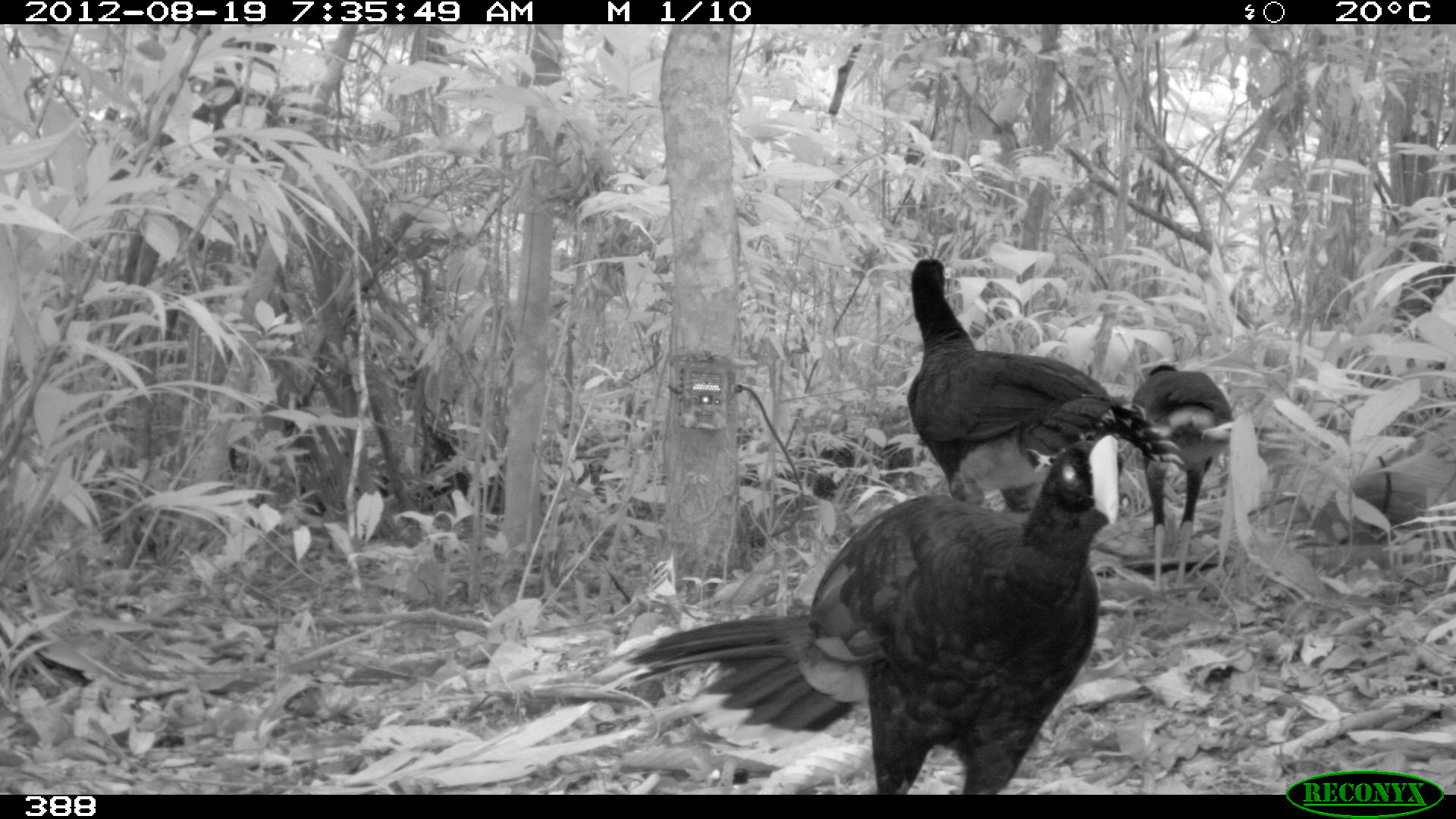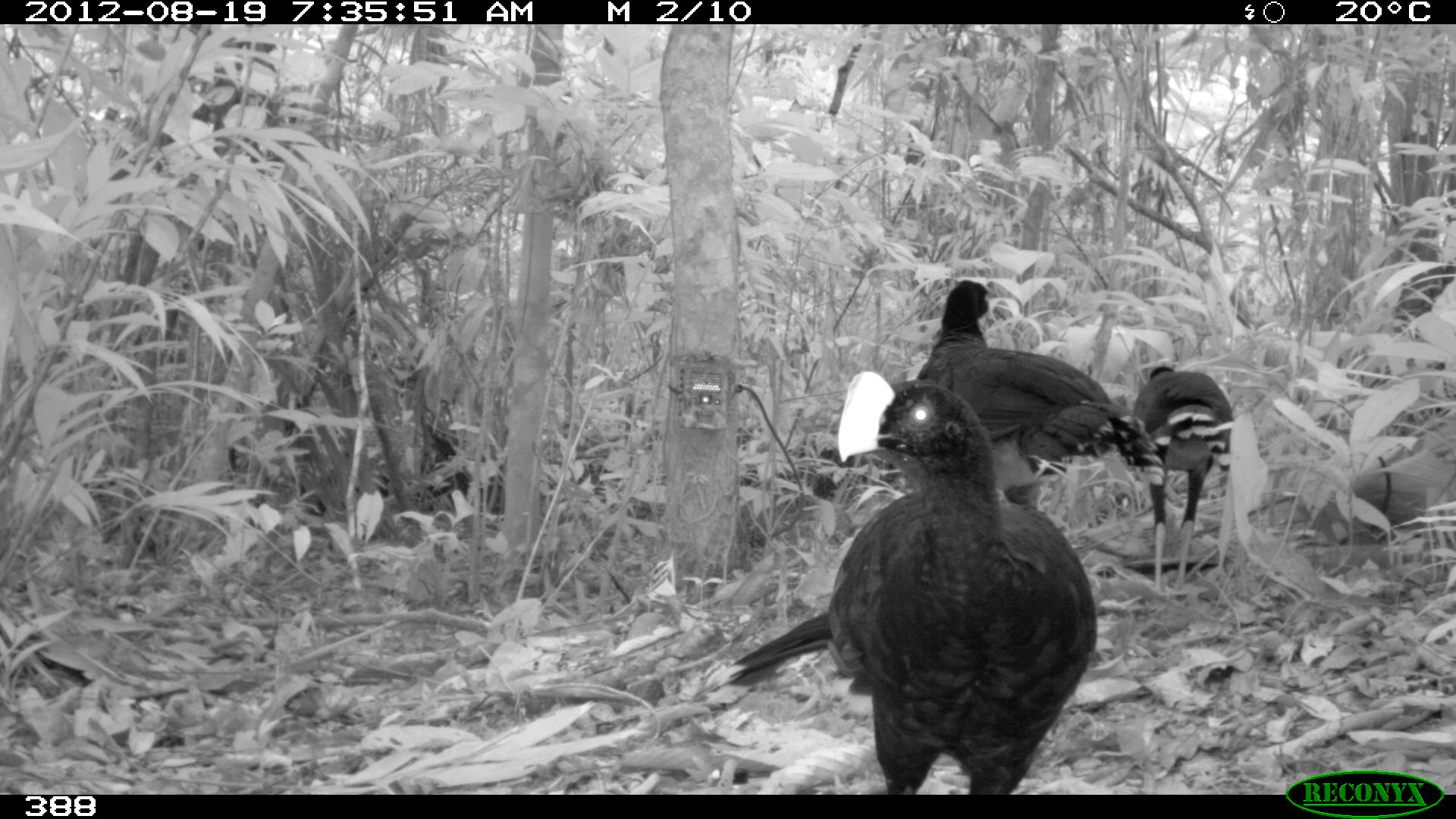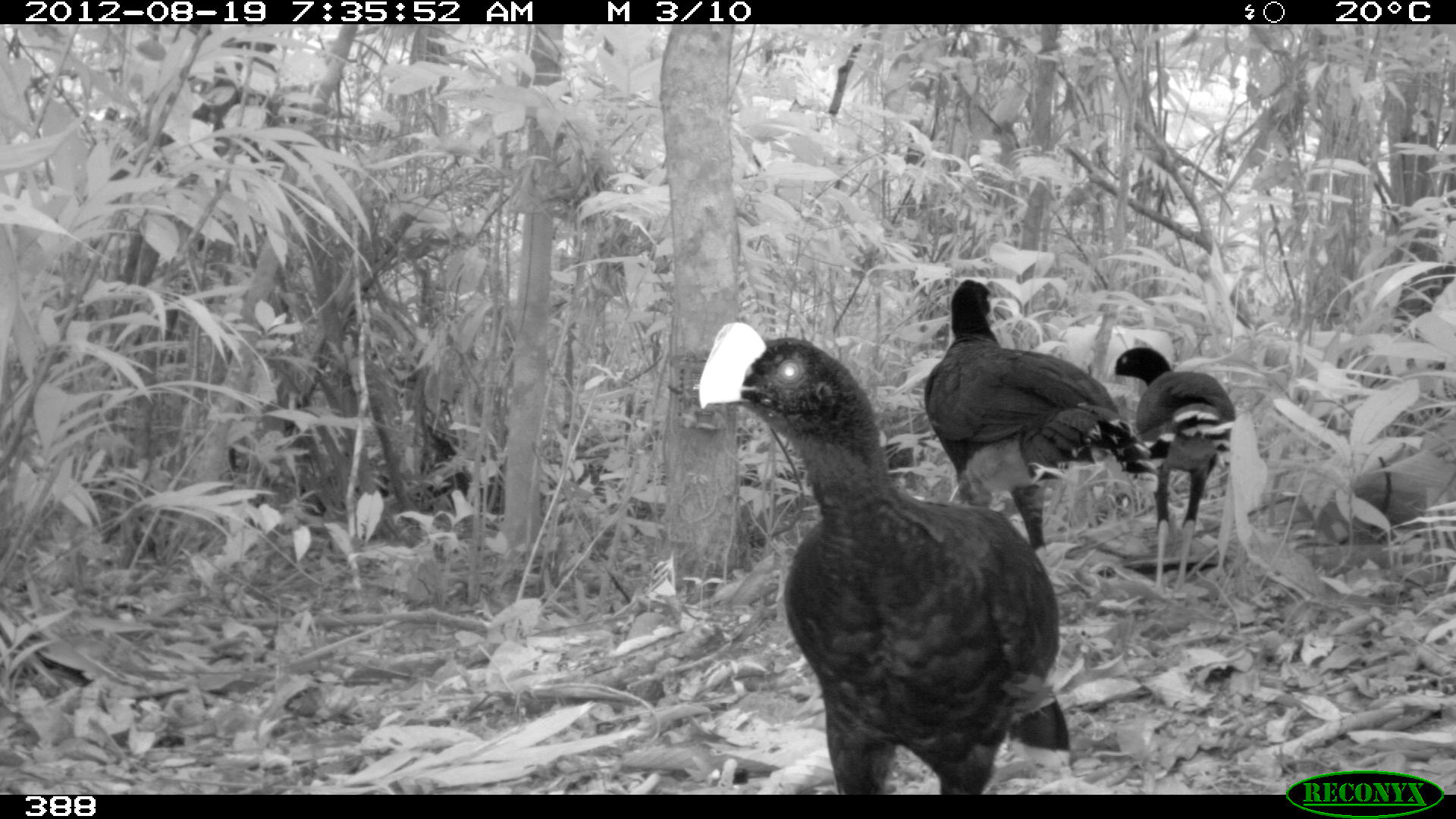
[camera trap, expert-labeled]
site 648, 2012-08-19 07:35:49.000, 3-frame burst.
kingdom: Animalia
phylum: Chordata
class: Aves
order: Galliformes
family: Cracidae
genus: Mitu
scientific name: Mitu tuberosum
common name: razor-billed curassow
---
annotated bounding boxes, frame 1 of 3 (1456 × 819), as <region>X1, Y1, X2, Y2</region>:
mitu tuberosum: <region>588, 431, 1124, 788</region>; <region>903, 257, 1182, 513</region>; <region>1128, 363, 1236, 592</region>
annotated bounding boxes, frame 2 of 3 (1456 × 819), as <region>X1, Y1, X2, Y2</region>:
mitu tuberosum: <region>693, 369, 1098, 790</region>; <region>914, 278, 1165, 510</region>; <region>1130, 363, 1234, 594</region>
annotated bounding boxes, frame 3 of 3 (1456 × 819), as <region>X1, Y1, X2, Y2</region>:
mitu tuberosum: <region>697, 320, 1098, 790</region>; <region>921, 277, 1157, 548</region>; <region>1104, 346, 1238, 595</region>